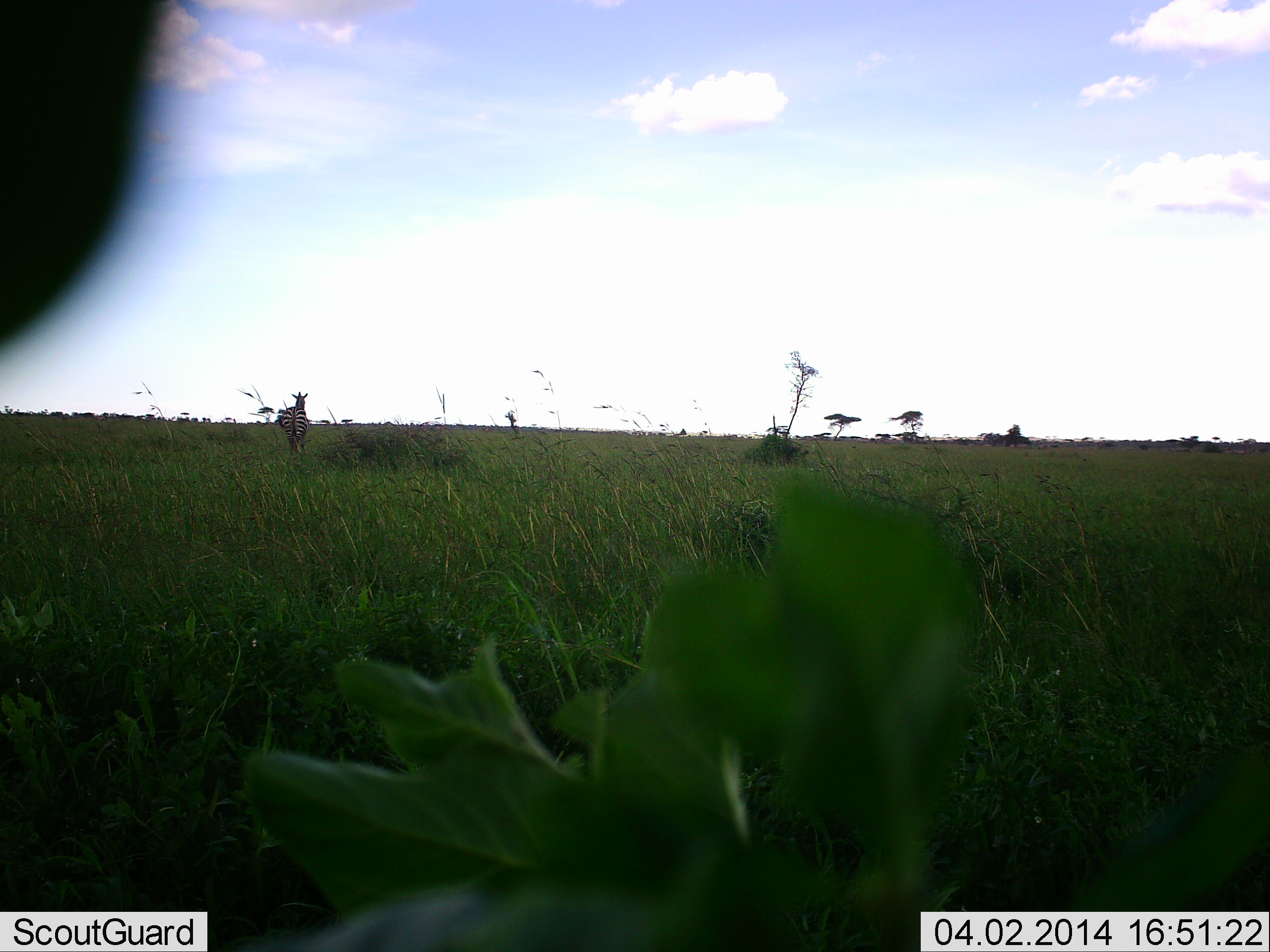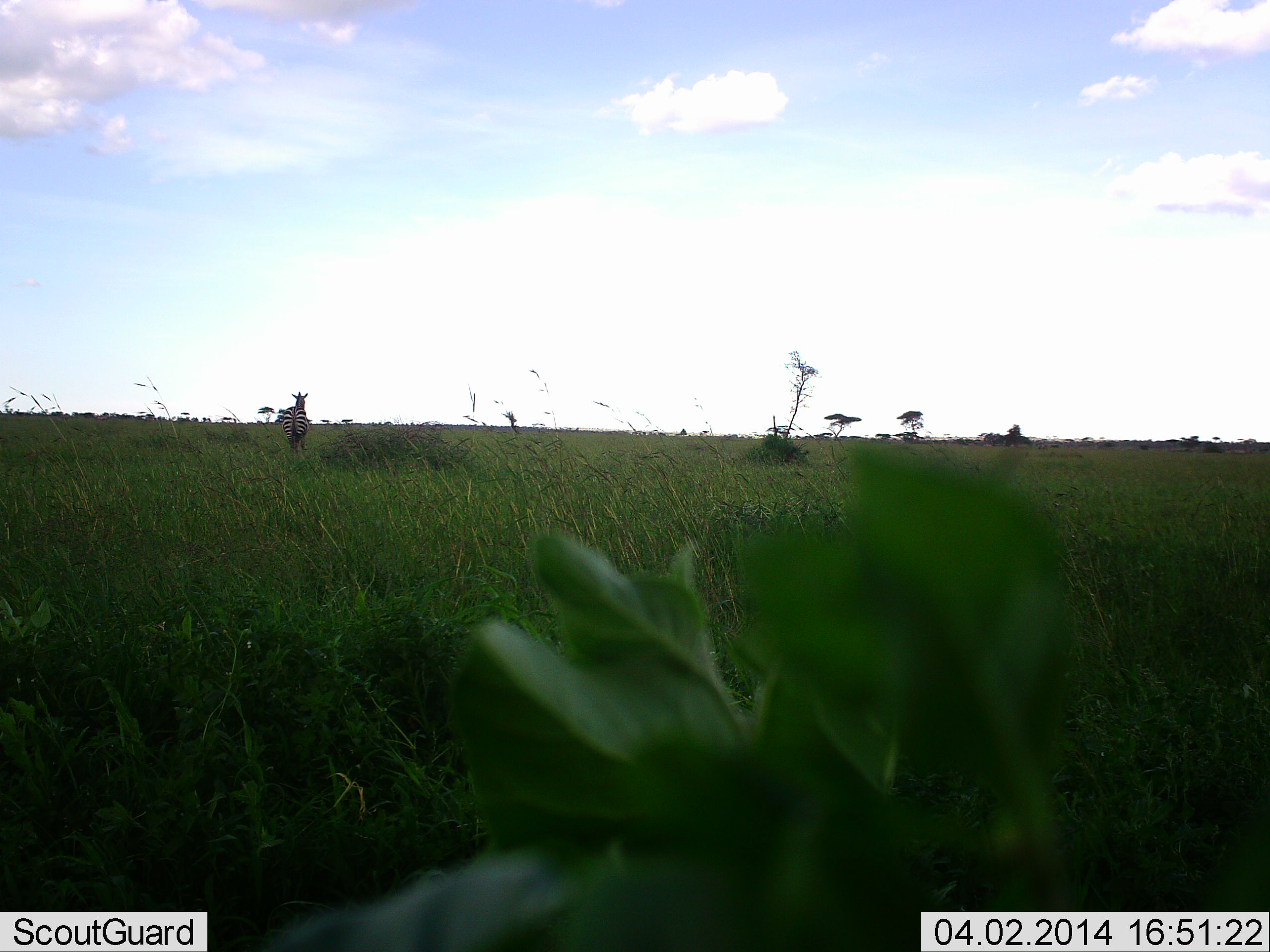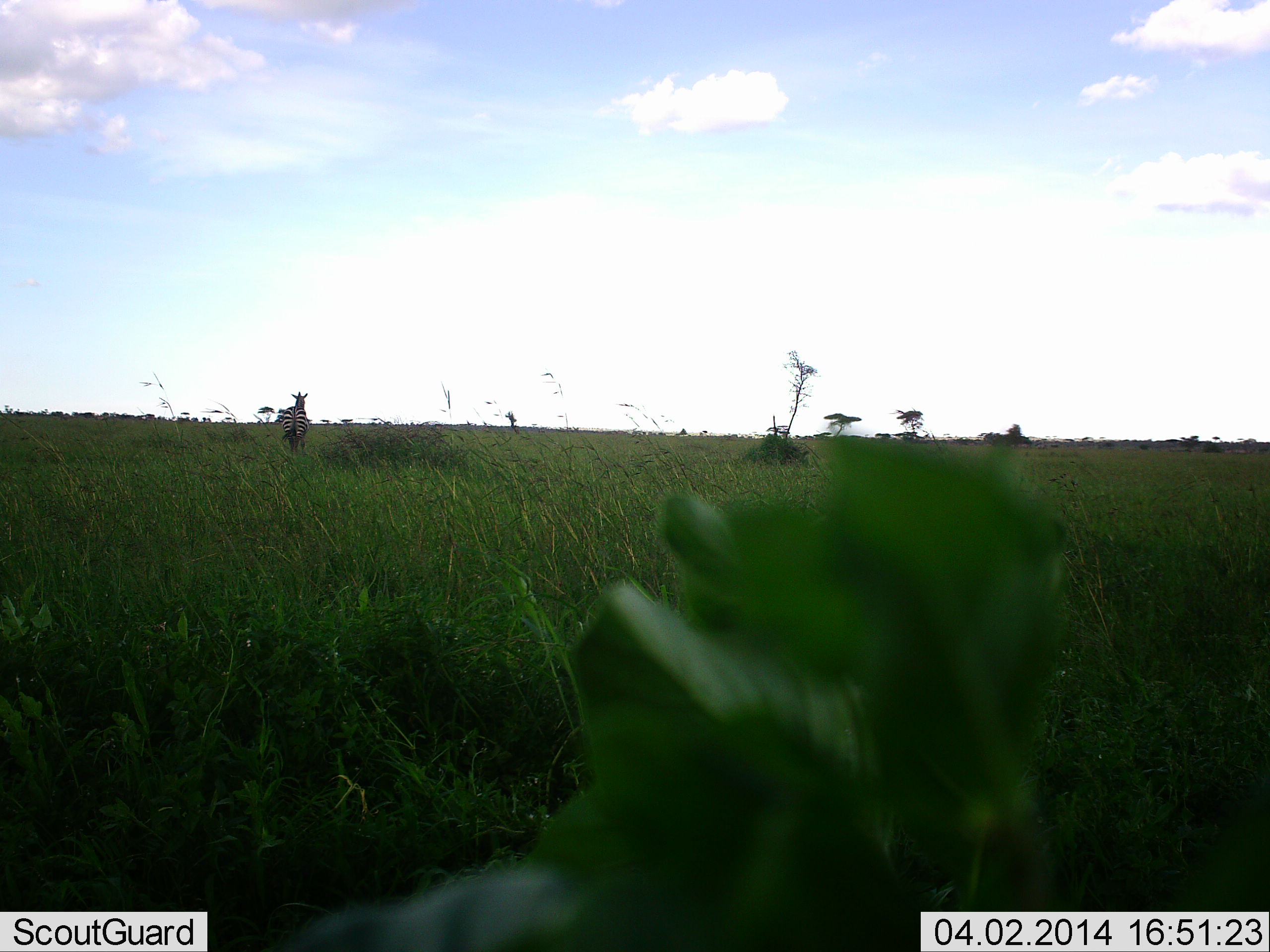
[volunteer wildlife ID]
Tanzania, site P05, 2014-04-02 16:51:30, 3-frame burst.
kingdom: Animalia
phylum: Chordata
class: Mammalia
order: Perissodactyla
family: Equidae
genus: Equus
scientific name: Equus quagga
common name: plains zebra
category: zebra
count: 1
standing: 90%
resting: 0%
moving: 20%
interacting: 0%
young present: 0%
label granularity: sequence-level